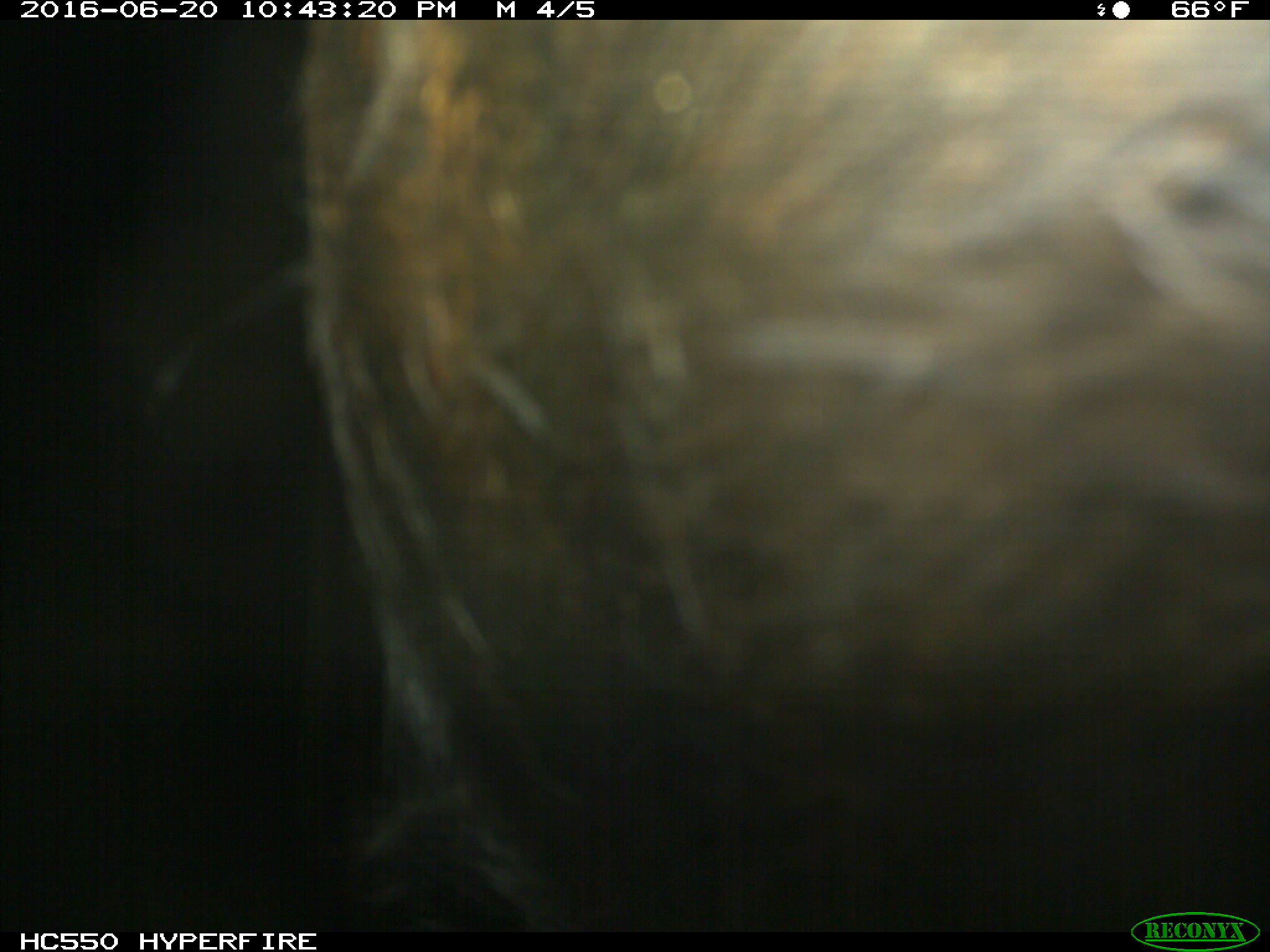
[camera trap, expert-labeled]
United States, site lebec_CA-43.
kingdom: Animalia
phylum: Chordata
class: Mammalia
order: Artiodactyla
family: Bovidae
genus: Bos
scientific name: Bos taurus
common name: domestic cow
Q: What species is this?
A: Bos taurus (domestic cow).